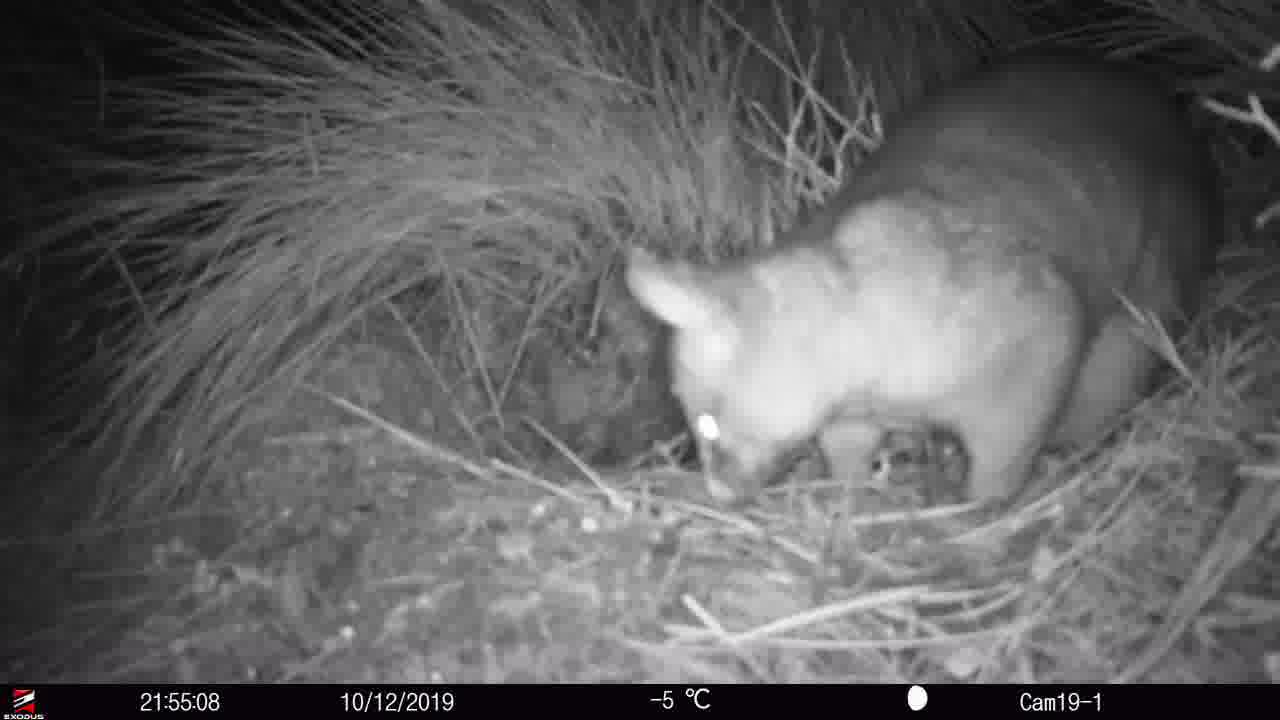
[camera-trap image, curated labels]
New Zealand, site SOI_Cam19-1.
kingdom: Animalia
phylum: Chordata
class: Mammalia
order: Diprotodontia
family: Phalangeridae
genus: Trichosurus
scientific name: Trichosurus vulpecula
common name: common brushtail possum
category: possum